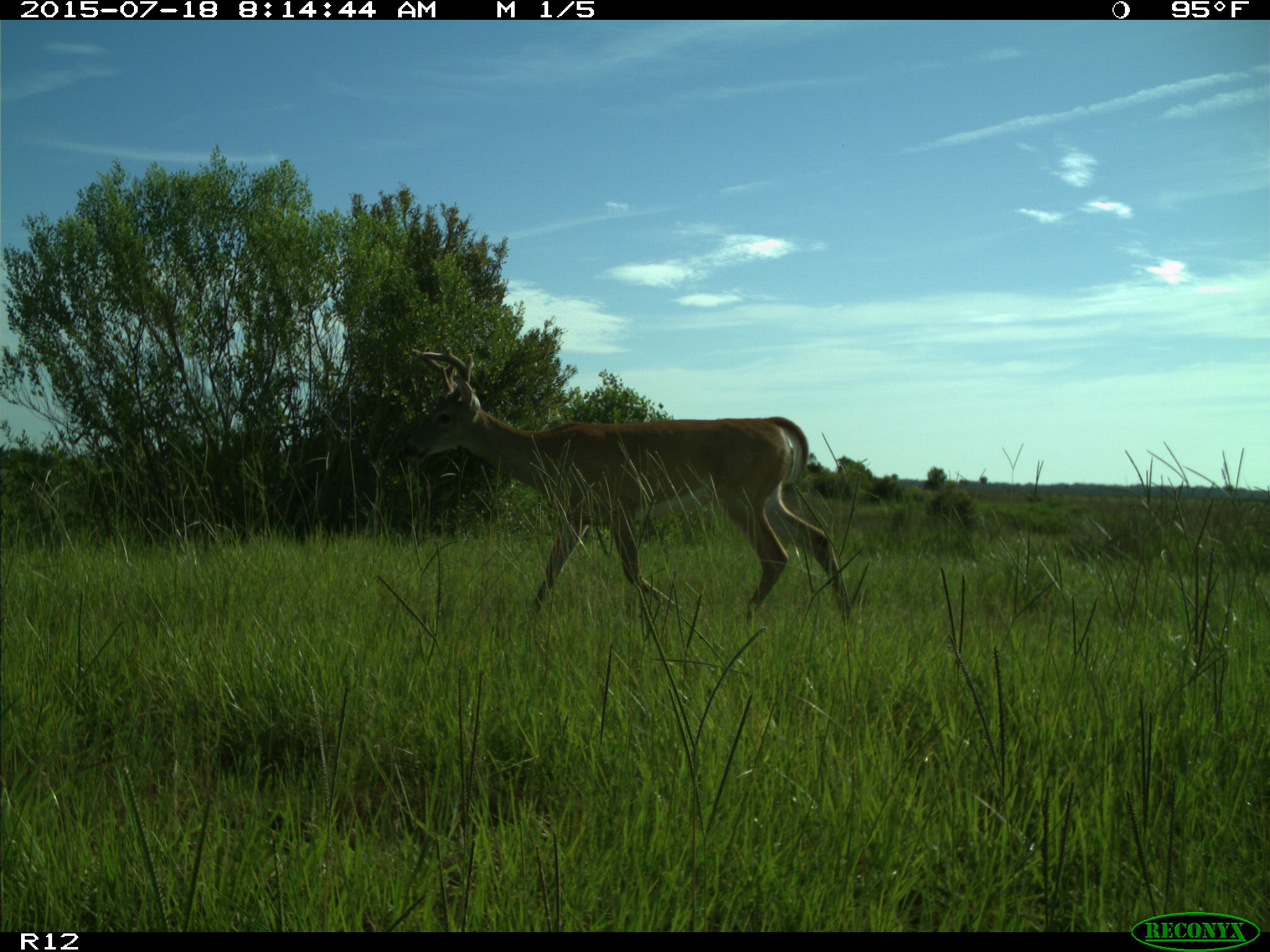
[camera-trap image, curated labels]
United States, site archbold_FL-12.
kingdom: Animalia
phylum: Chordata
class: Mammalia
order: Artiodactyla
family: Cervidae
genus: Odocoileus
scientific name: Odocoileus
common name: deer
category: unidentified deer